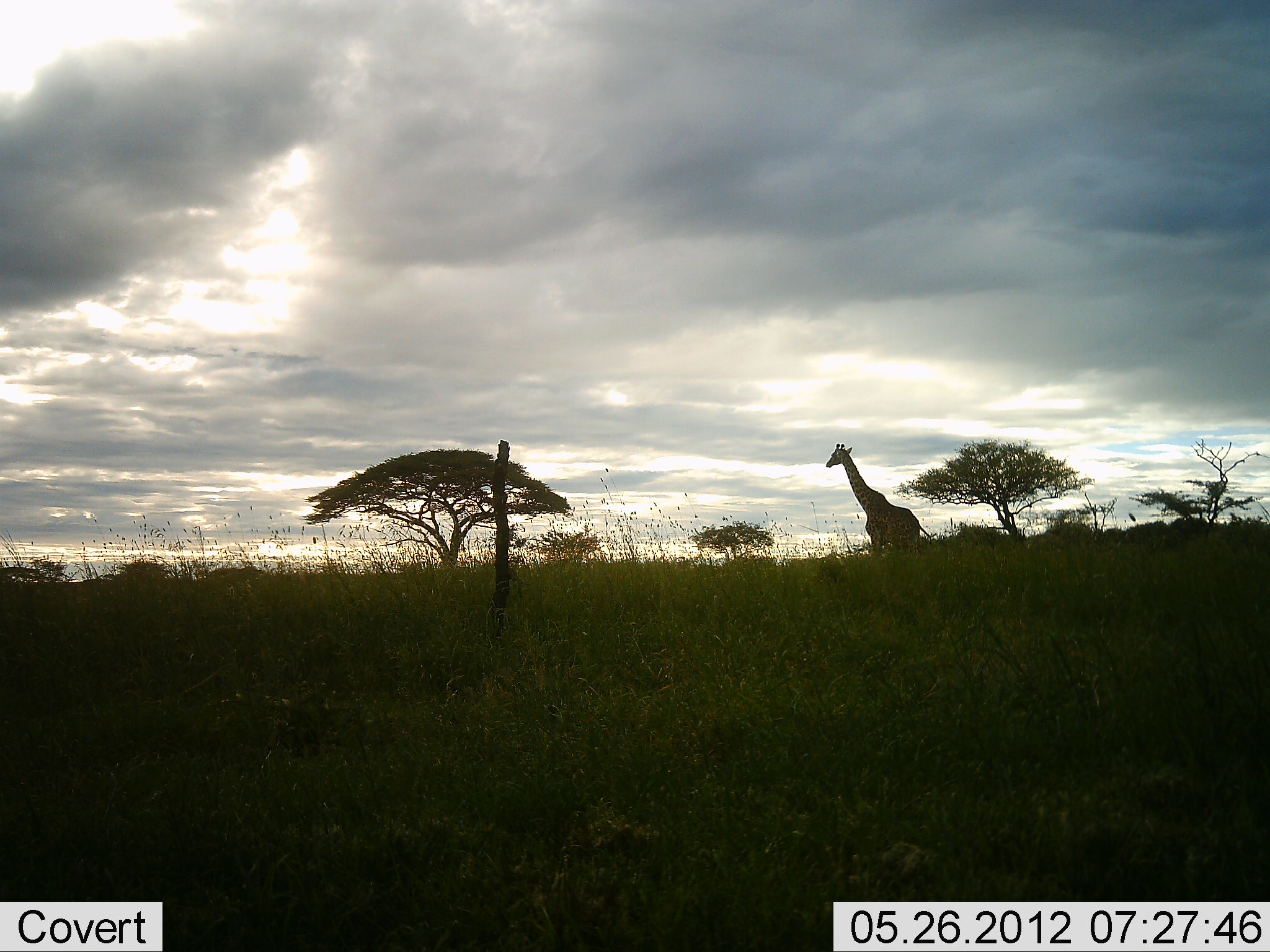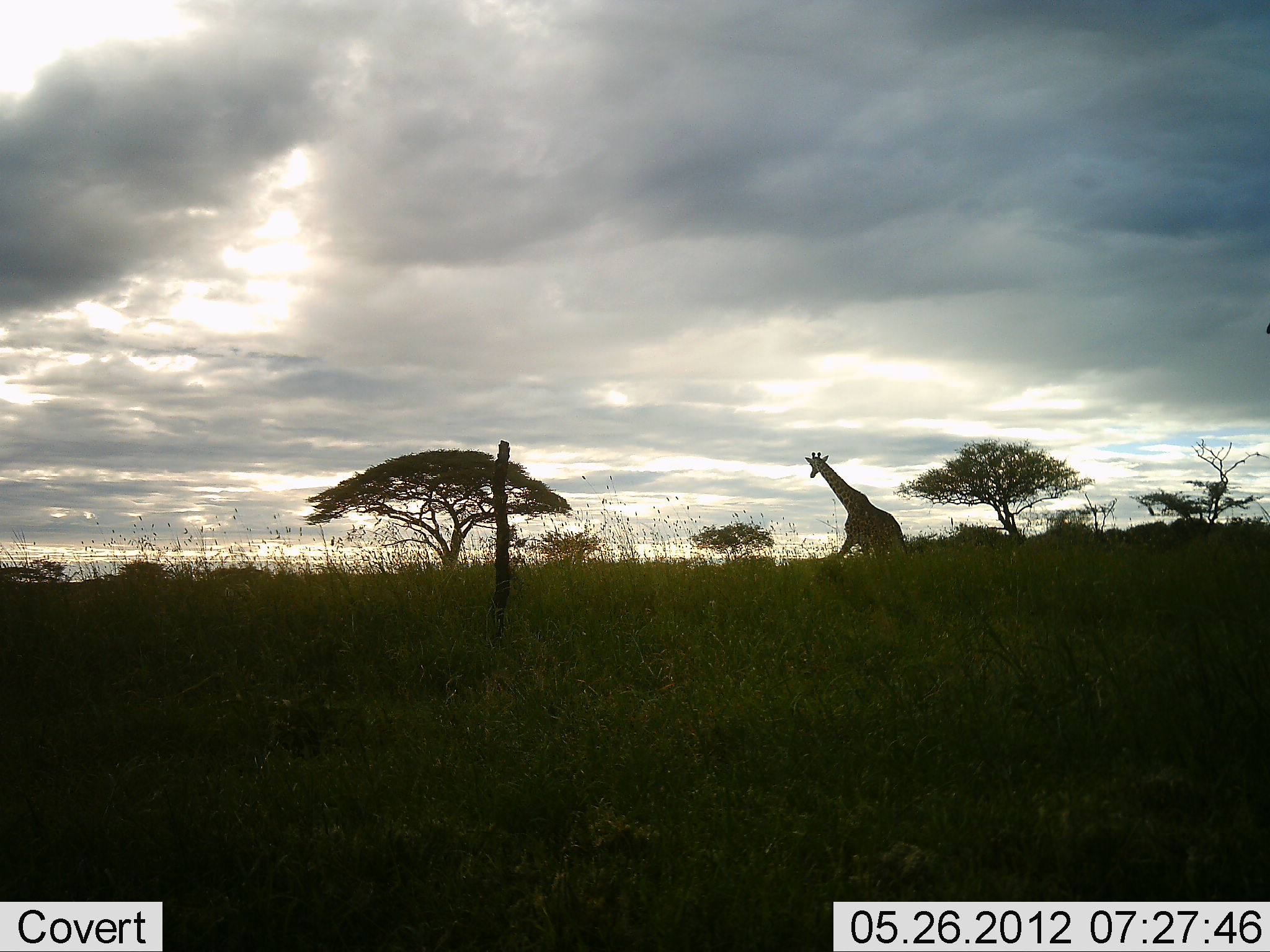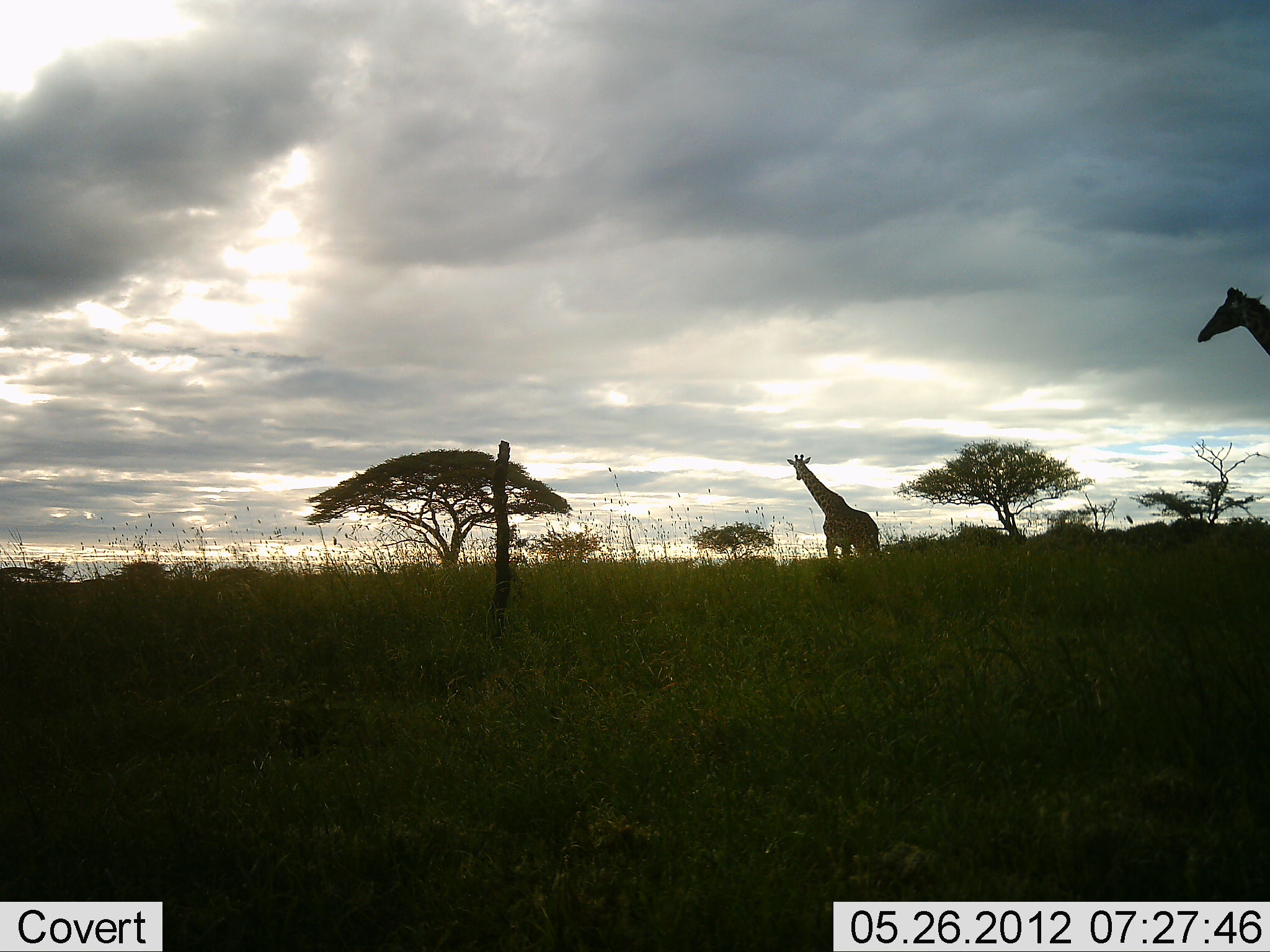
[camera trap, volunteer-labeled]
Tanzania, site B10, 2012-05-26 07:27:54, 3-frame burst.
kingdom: Animalia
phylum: Chordata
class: Mammalia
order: Artiodactyla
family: Giraffidae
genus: Giraffa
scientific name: Giraffa camelopardalis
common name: giraffe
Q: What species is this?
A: Giraffe (Giraffa camelopardalis).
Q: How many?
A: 2.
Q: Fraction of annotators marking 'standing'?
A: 10%.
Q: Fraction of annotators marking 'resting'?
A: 0%.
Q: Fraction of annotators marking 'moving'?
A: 100%.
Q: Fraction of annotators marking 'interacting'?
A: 0%.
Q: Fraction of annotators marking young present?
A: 0%.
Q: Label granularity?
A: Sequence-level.